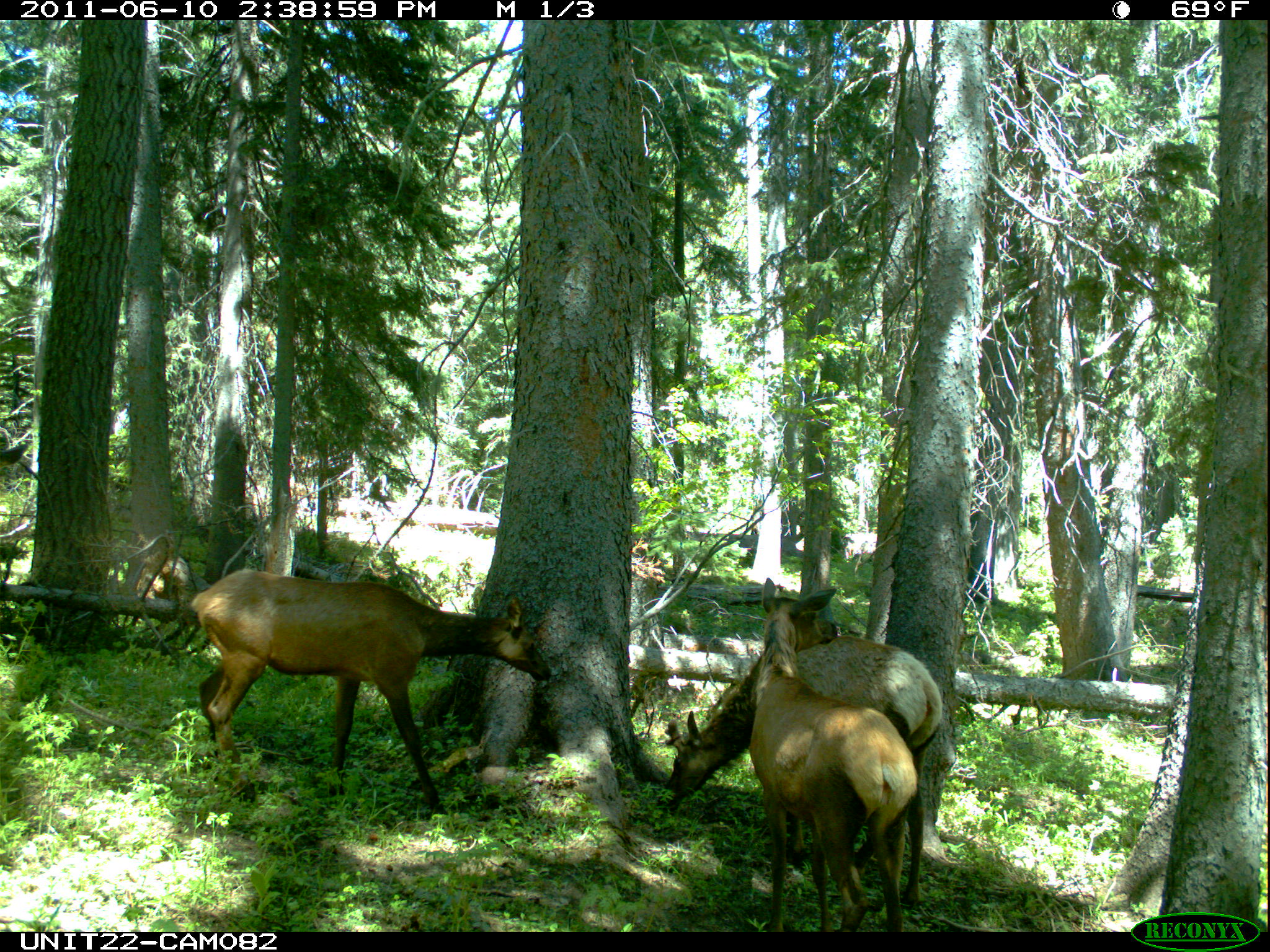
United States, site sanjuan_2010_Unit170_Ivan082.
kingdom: Animalia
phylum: Chordata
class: Mammalia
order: Artiodactyla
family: Cervidae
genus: Cervus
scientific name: Cervus elaphus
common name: red deer